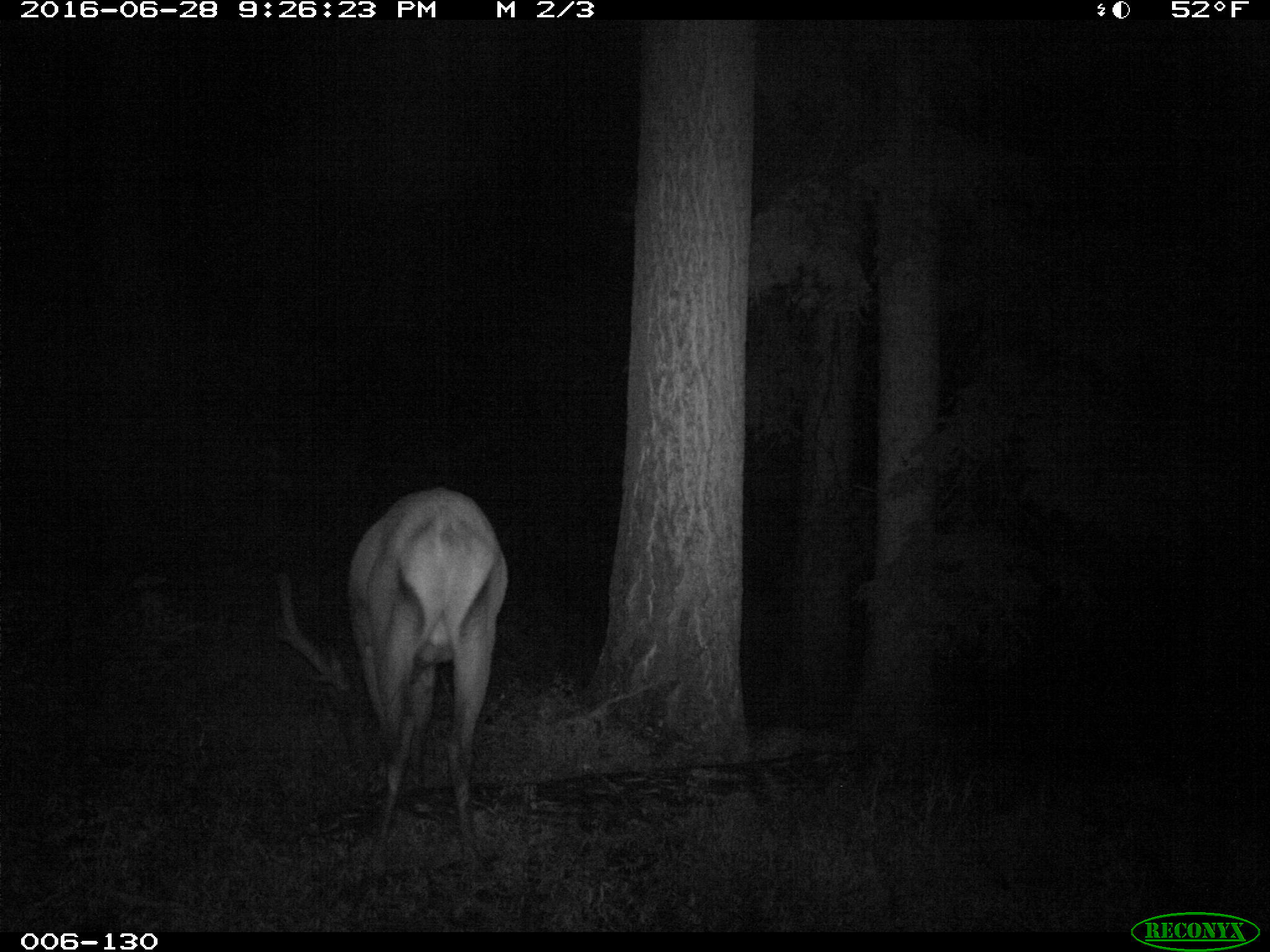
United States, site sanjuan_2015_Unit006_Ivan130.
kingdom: Animalia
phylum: Chordata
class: Mammalia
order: Artiodactyla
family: Cervidae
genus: Cervus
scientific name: Cervus elaphus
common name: red deer